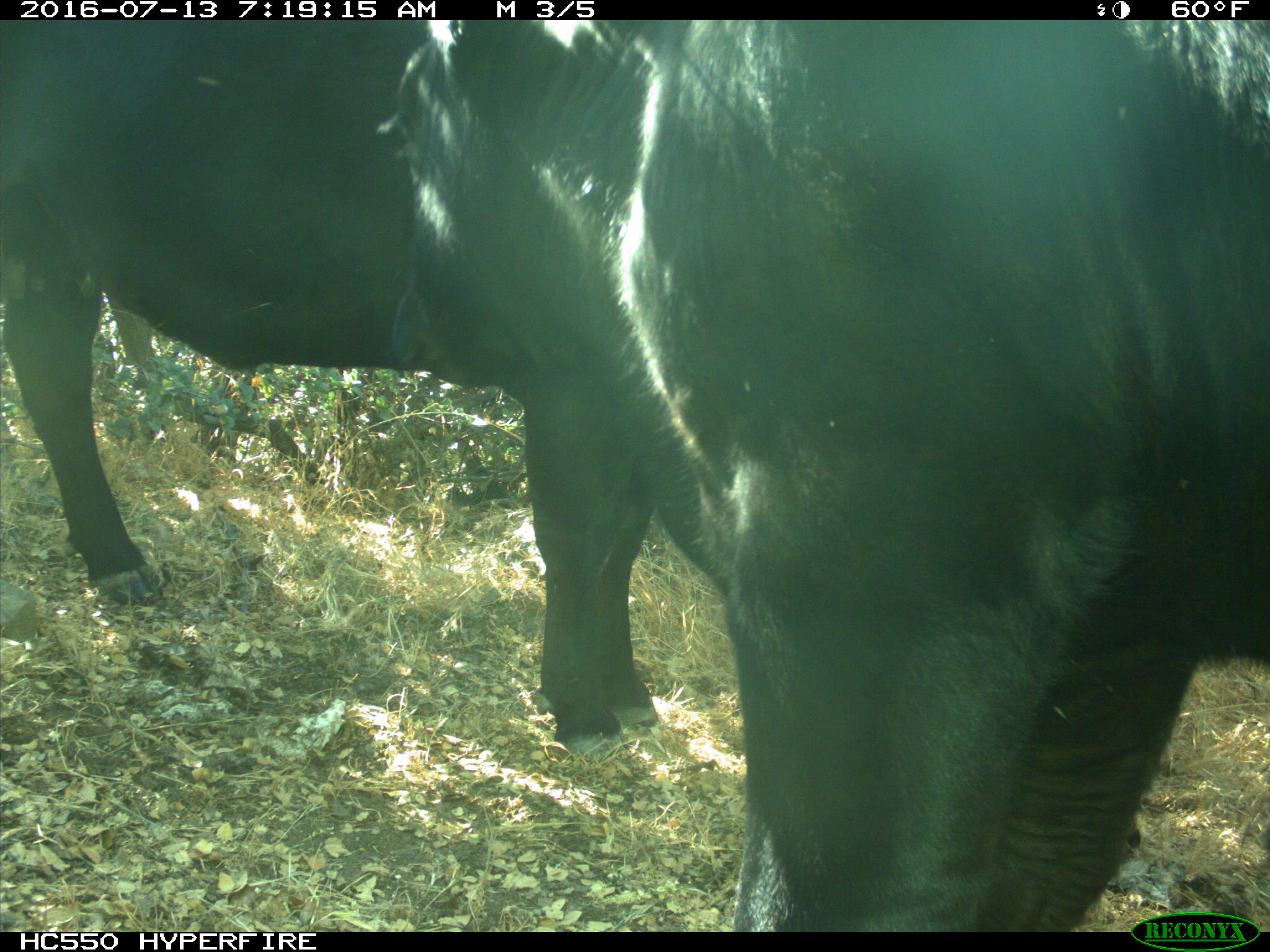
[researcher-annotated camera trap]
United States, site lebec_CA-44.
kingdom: Animalia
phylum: Chordata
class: Mammalia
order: Artiodactyla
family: Bovidae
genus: Bos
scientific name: Bos taurus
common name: domestic cow